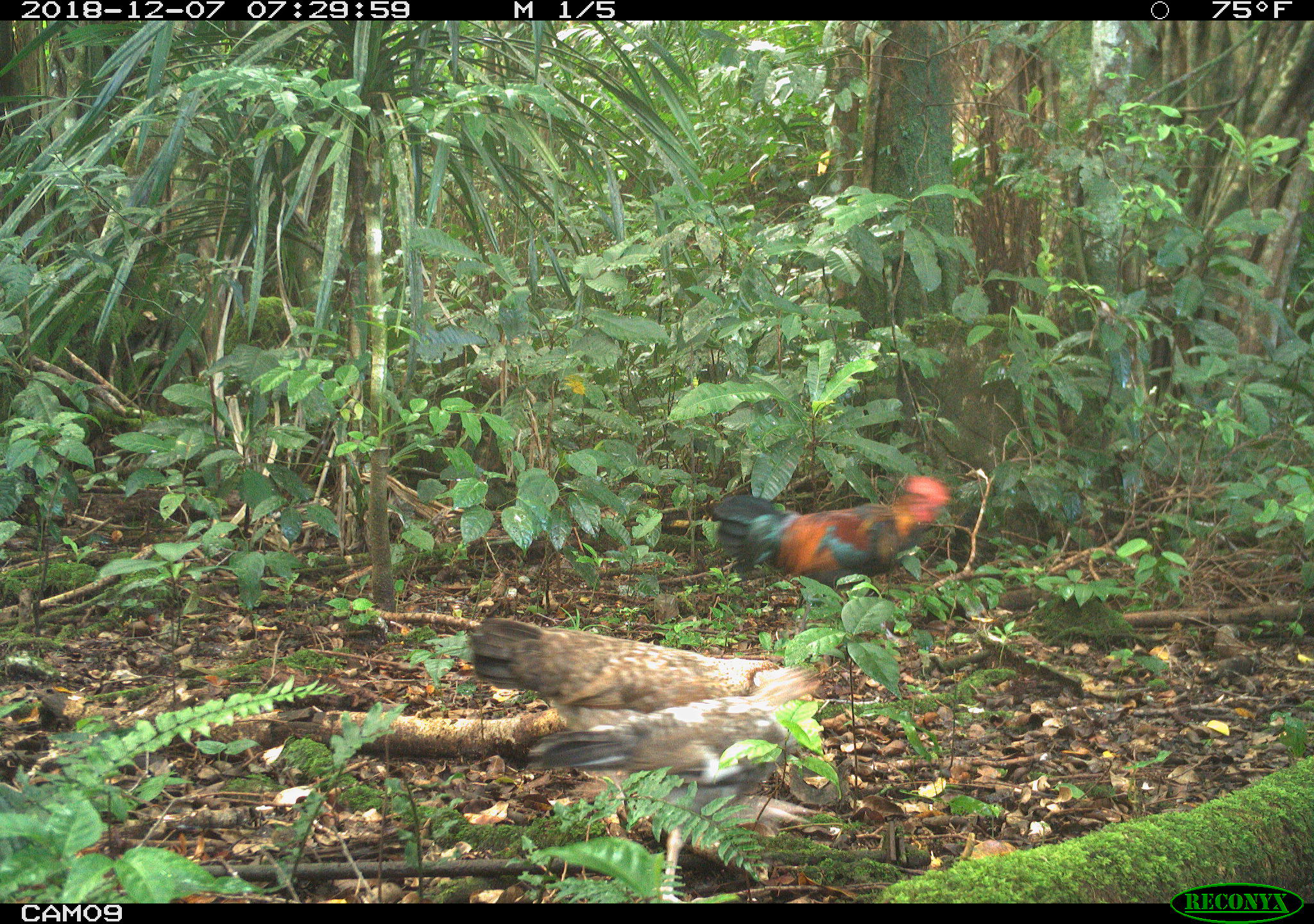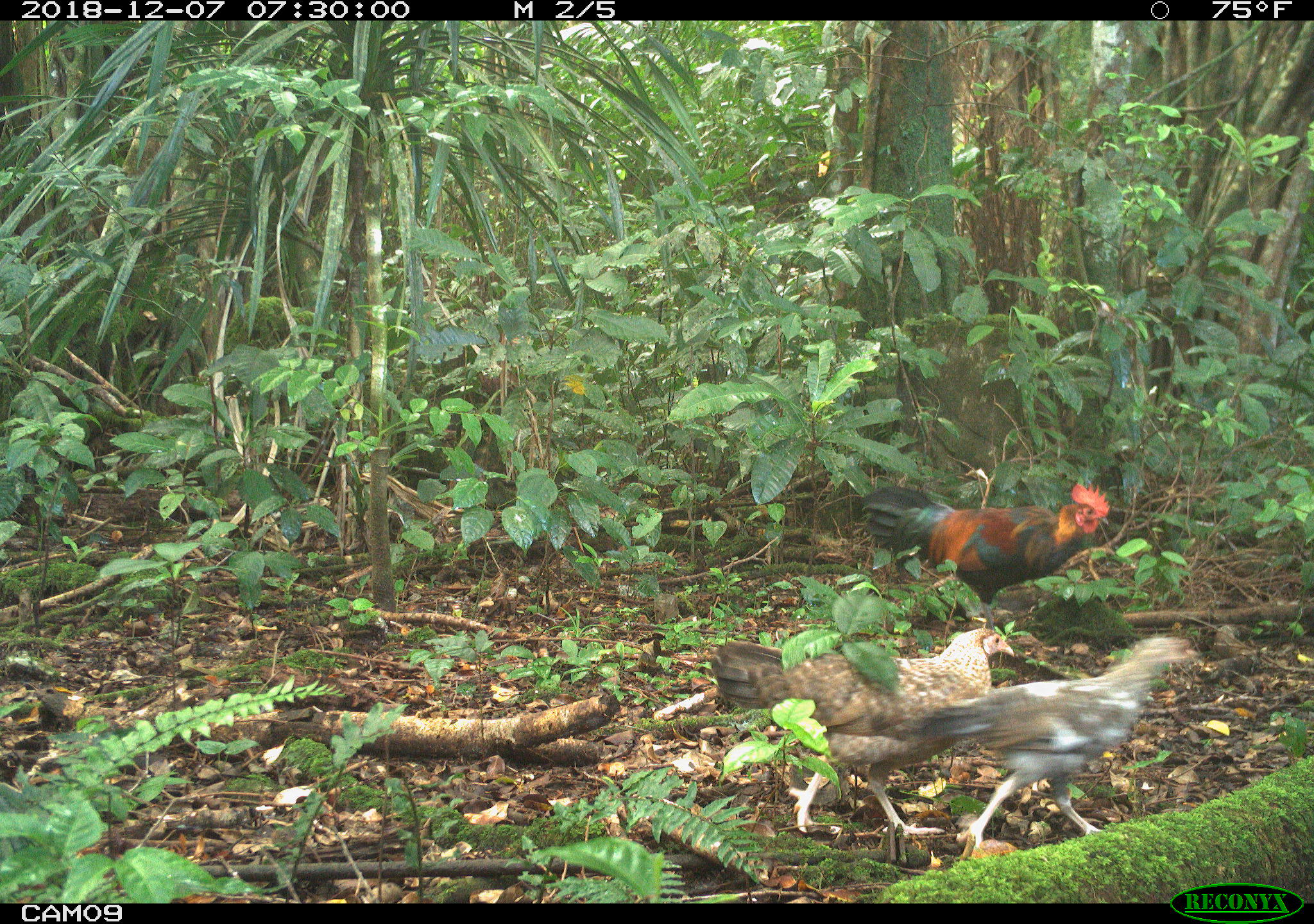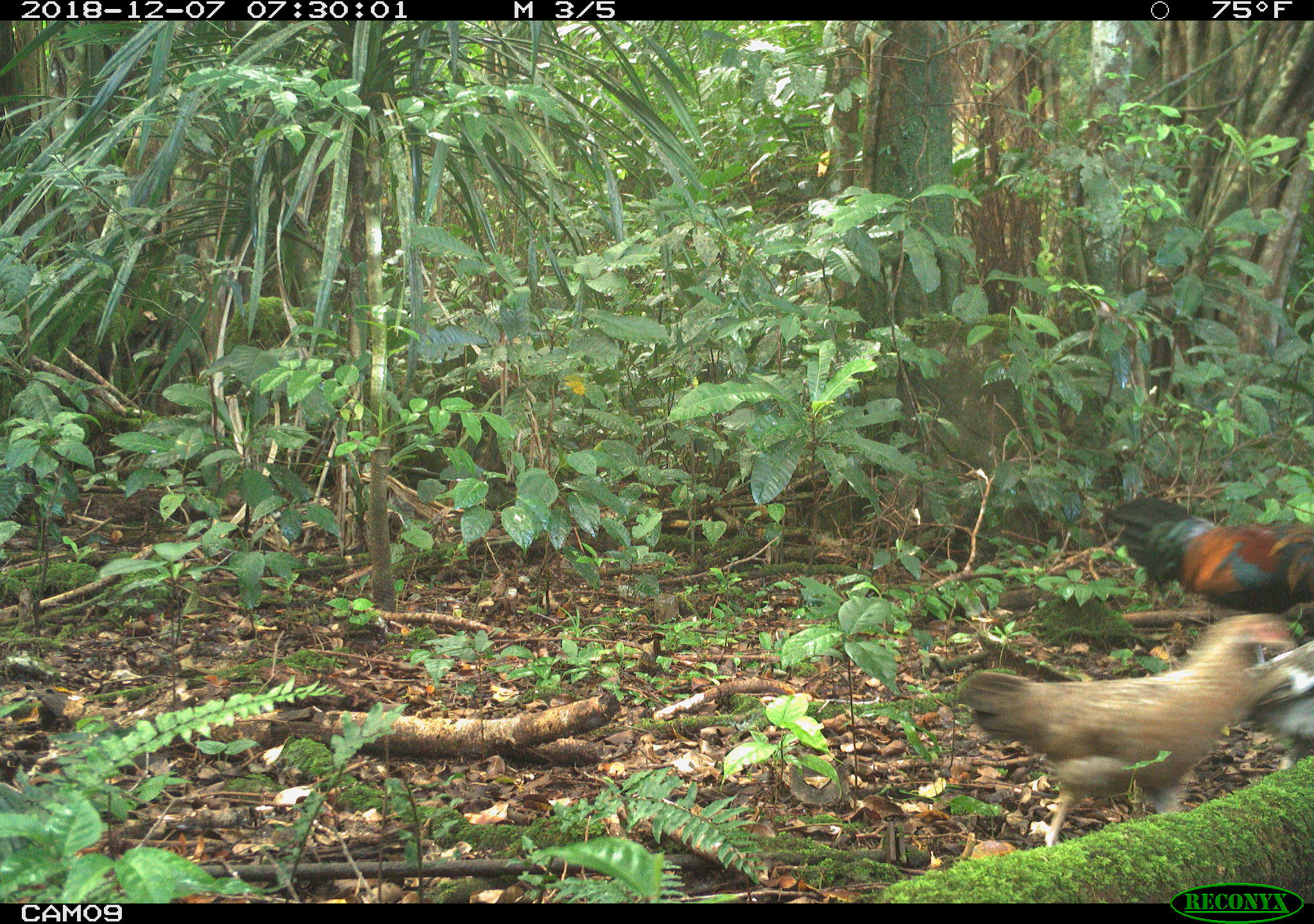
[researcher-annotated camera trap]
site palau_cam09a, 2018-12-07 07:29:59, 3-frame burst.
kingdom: Animalia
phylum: Chordata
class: Aves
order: Galliformes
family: Phasianidae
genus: Gallus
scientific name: Gallus gallus domesticus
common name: domestic chicken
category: chicken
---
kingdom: Animalia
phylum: Chordata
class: Aves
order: Galliformes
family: Phasianidae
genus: Gallus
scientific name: Gallus gallus domesticus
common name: rooster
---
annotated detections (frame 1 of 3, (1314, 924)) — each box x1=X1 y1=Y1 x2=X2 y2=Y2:
chicken: x1=460 y1=612 x2=836 y2=801
rooster: x1=717 y1=468 x2=957 y2=592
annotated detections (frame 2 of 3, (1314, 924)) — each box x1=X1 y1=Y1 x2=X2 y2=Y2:
chicken: x1=710 y1=615 x2=1020 y2=866; x1=895 y1=631 x2=1200 y2=861
rooster: x1=869 y1=477 x2=1119 y2=597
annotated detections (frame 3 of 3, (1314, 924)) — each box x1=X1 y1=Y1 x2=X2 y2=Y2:
chicken: x1=962 y1=612 x2=1312 y2=855
rooster: x1=1107 y1=480 x2=1314 y2=607